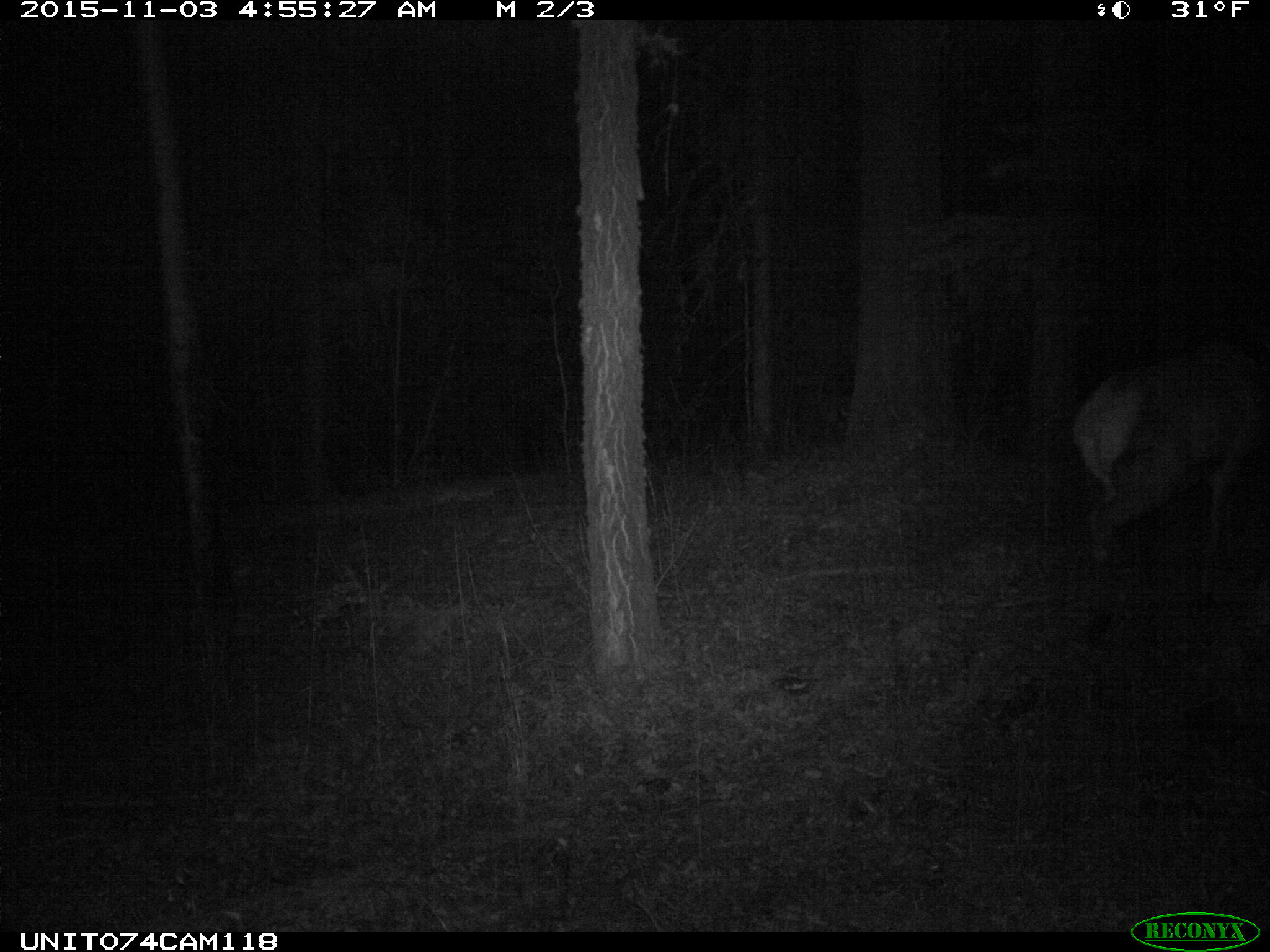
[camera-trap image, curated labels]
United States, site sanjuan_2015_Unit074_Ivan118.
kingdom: Animalia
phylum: Chordata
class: Mammalia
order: Artiodactyla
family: Cervidae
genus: Cervus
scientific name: Cervus elaphus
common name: red deer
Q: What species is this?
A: Cervus elaphus (red deer).